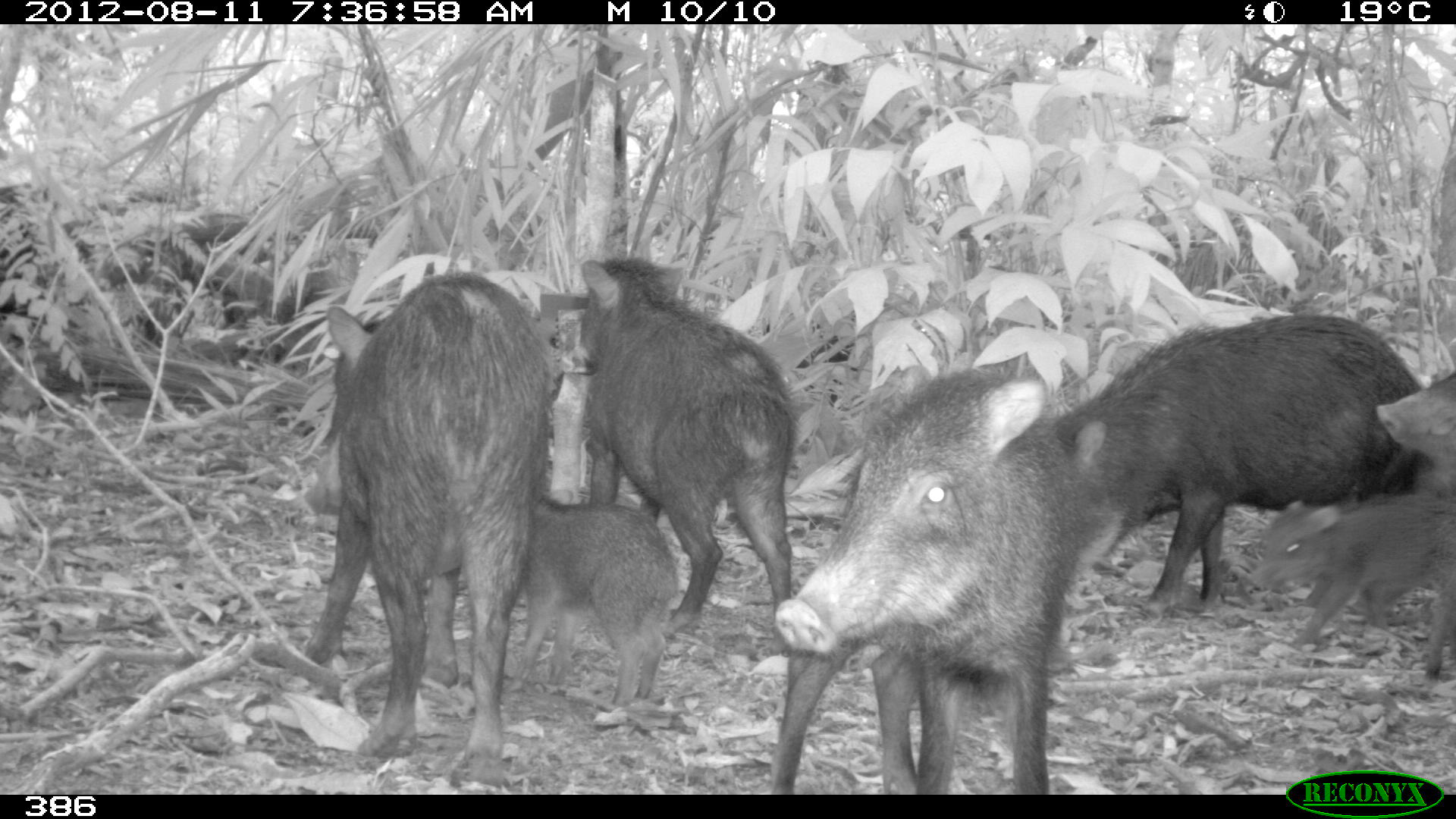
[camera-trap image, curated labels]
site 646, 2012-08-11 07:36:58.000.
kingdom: Animalia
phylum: Chordata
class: Mammalia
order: Artiodactyla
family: Tayassuidae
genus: Tayassu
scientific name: Tayassu pecari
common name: white-lipped peccary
Tayassu pecari (white-lipped peccary).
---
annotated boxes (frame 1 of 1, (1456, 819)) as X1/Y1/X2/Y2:
tayassu pecari: 300/266/560/788; 770/366/1072/794; 1045/311/1431/618; 551/250/799/641; 502/487/678/708; 1247/493/1436/649; 1369/369/1455/676